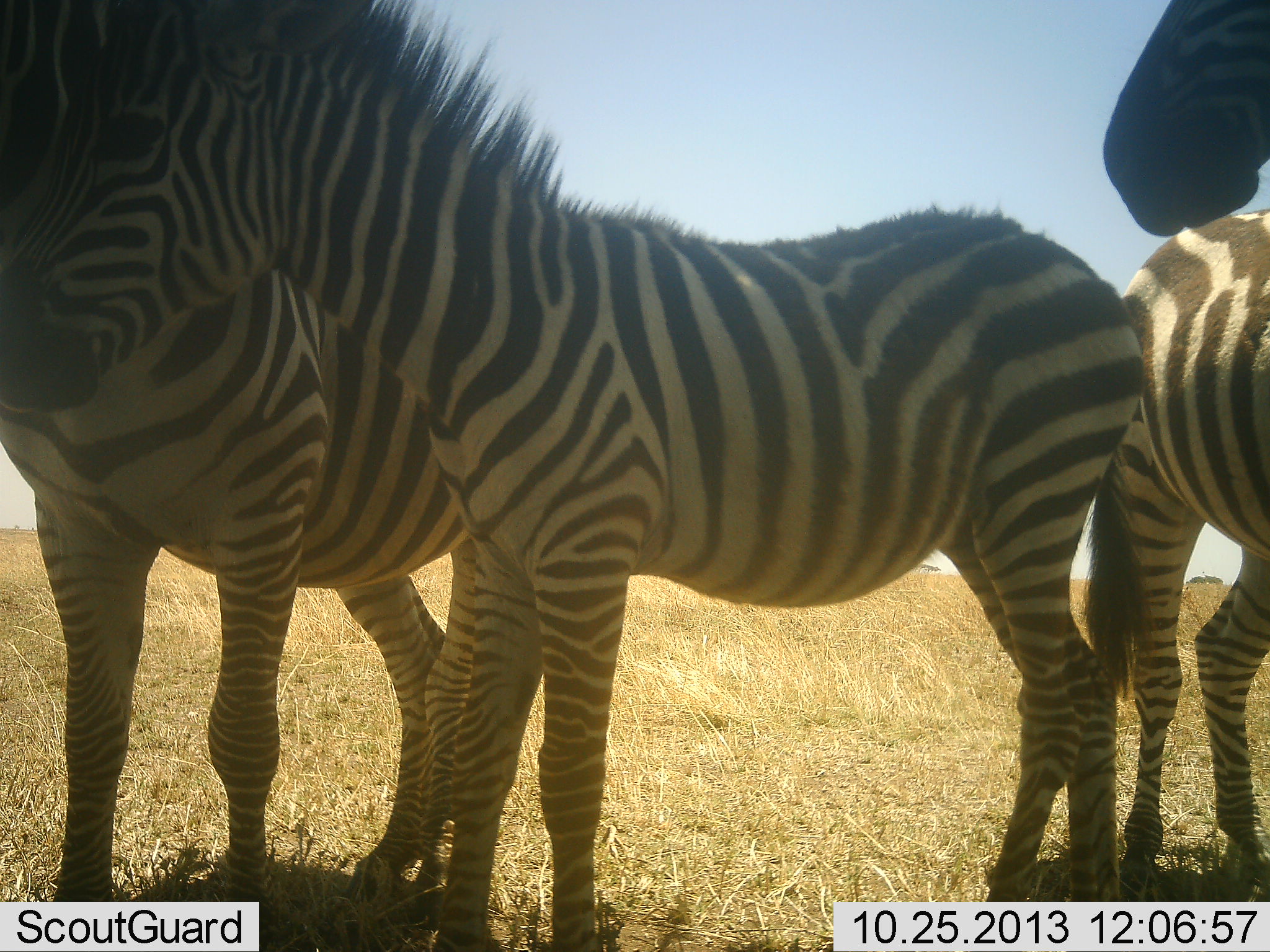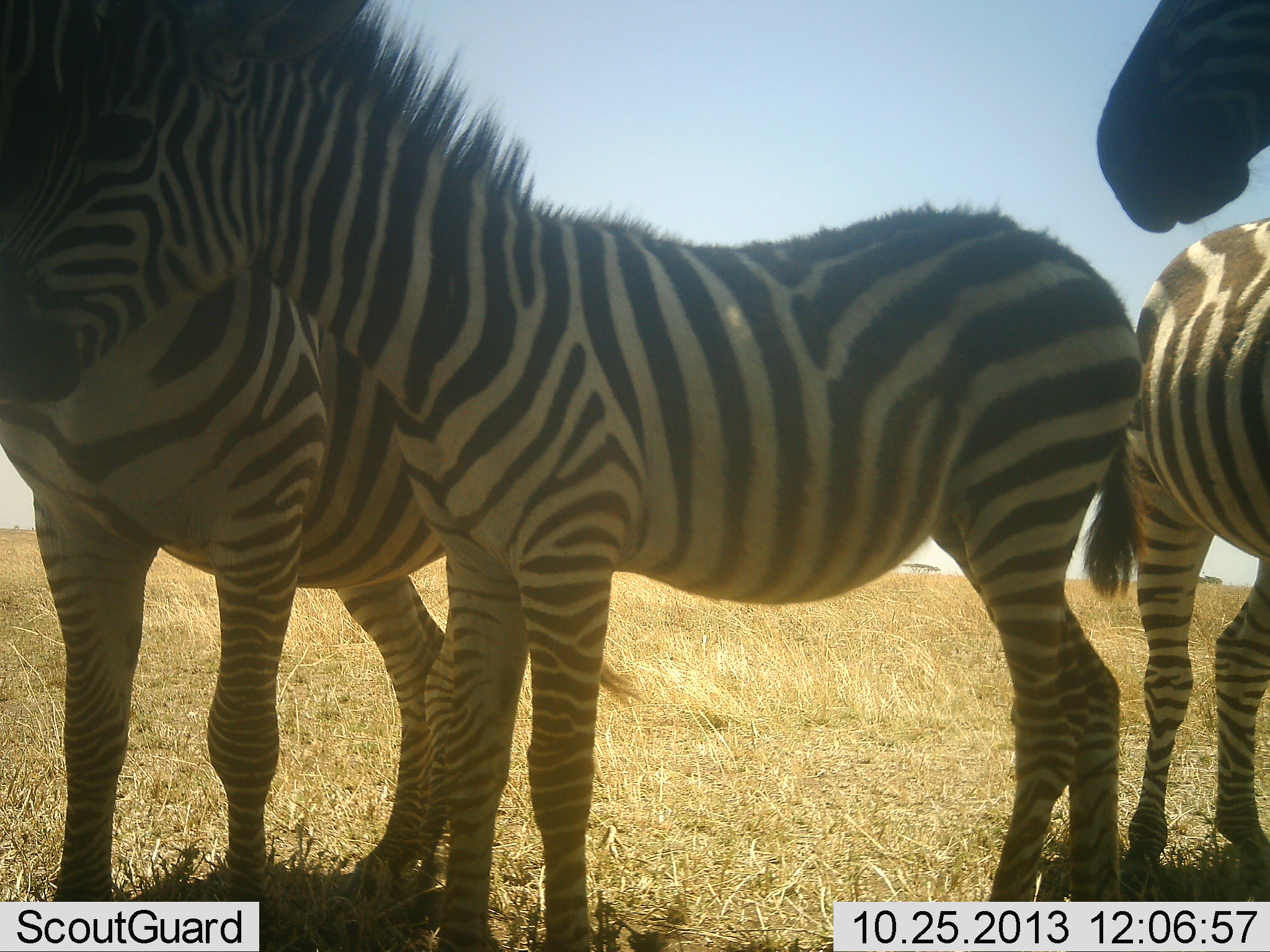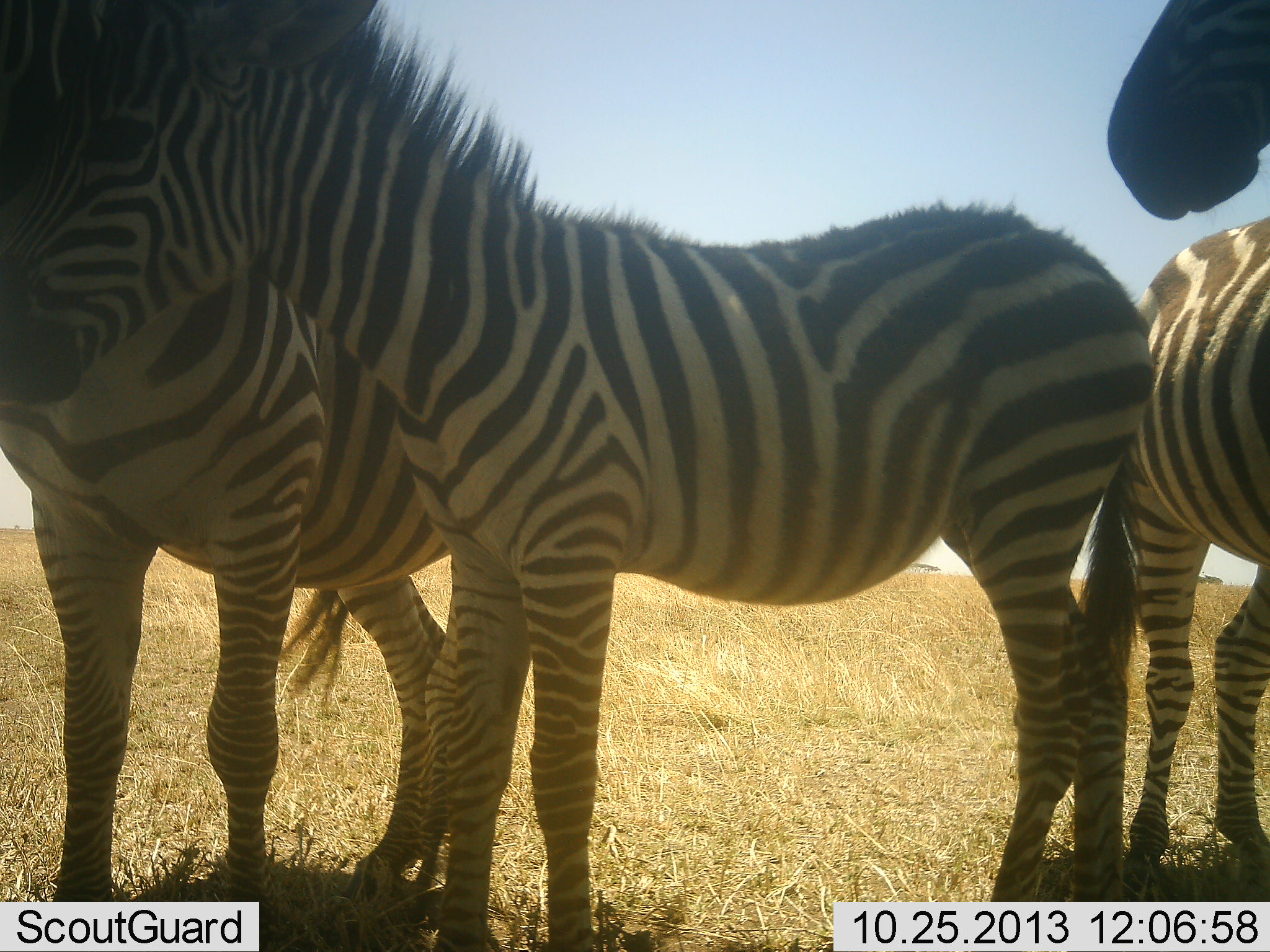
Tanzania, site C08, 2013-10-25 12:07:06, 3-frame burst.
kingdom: Animalia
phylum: Chordata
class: Mammalia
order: Perissodactyla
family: Equidae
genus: Equus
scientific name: Equus quagga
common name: plains zebra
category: zebra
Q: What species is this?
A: Zebra (plains zebra) (Equus quagga).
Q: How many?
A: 3.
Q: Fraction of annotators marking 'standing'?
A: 94%.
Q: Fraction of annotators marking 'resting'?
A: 0%.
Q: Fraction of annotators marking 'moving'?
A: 6%.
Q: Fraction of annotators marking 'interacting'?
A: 6%.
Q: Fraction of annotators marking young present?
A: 28%.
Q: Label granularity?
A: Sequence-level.